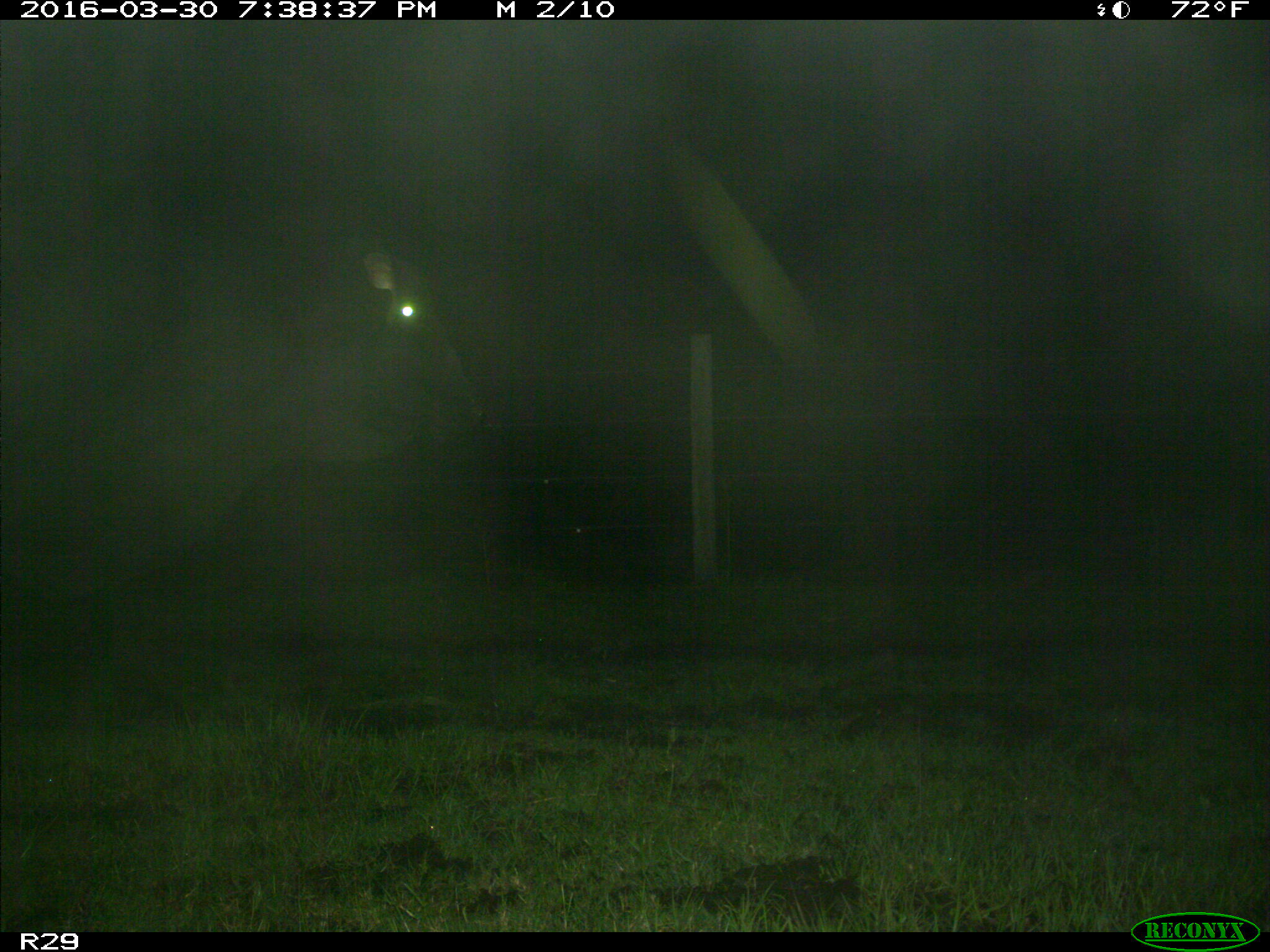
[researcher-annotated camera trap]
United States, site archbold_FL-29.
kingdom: Animalia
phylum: Chordata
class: Mammalia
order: Artiodactyla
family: Bovidae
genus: Bos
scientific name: Bos taurus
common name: domestic cow